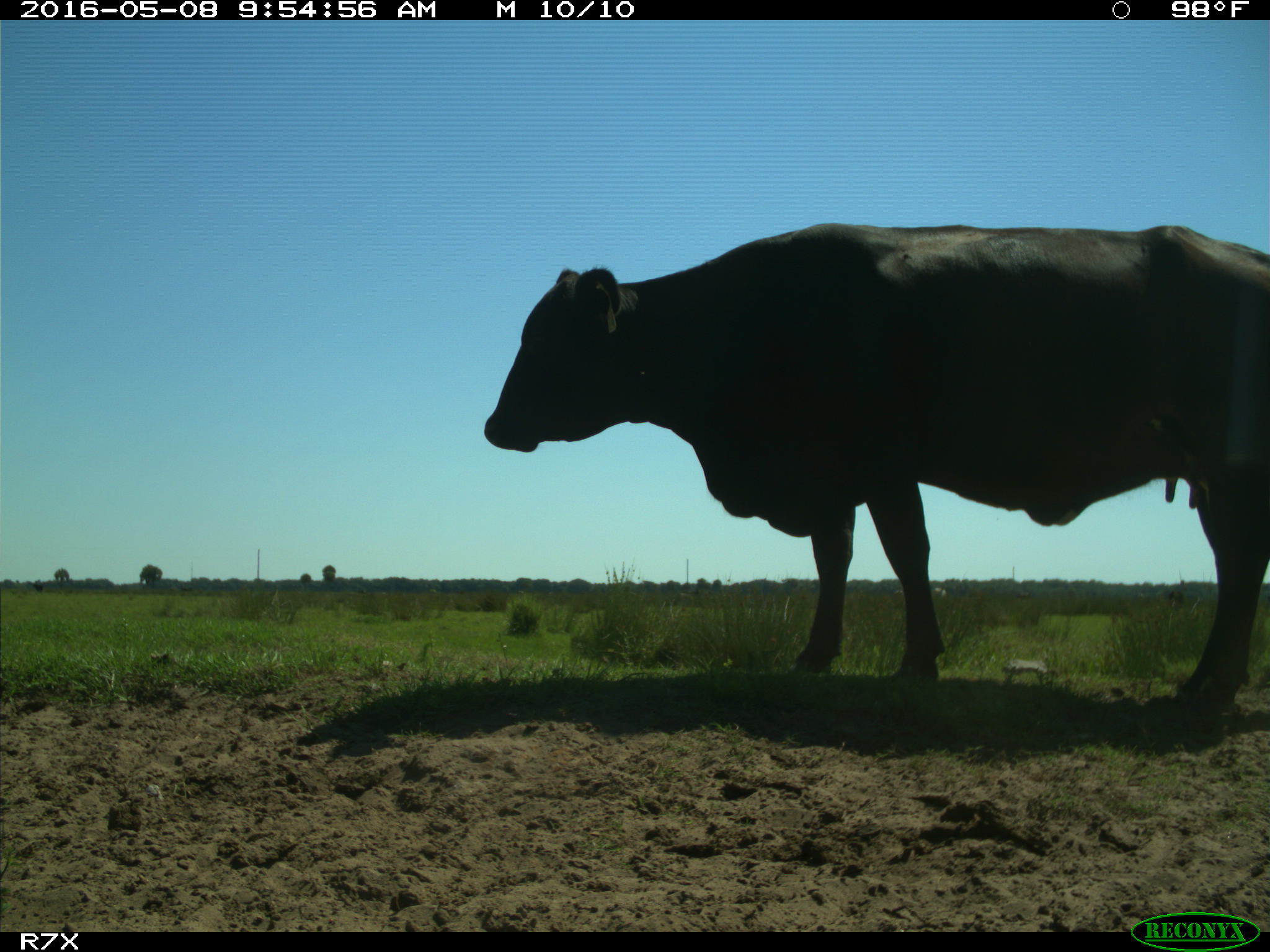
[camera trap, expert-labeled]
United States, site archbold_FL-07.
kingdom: Animalia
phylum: Chordata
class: Mammalia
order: Artiodactyla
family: Bovidae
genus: Bos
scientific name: Bos taurus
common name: domestic cow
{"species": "Bos taurus (domestic cow)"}